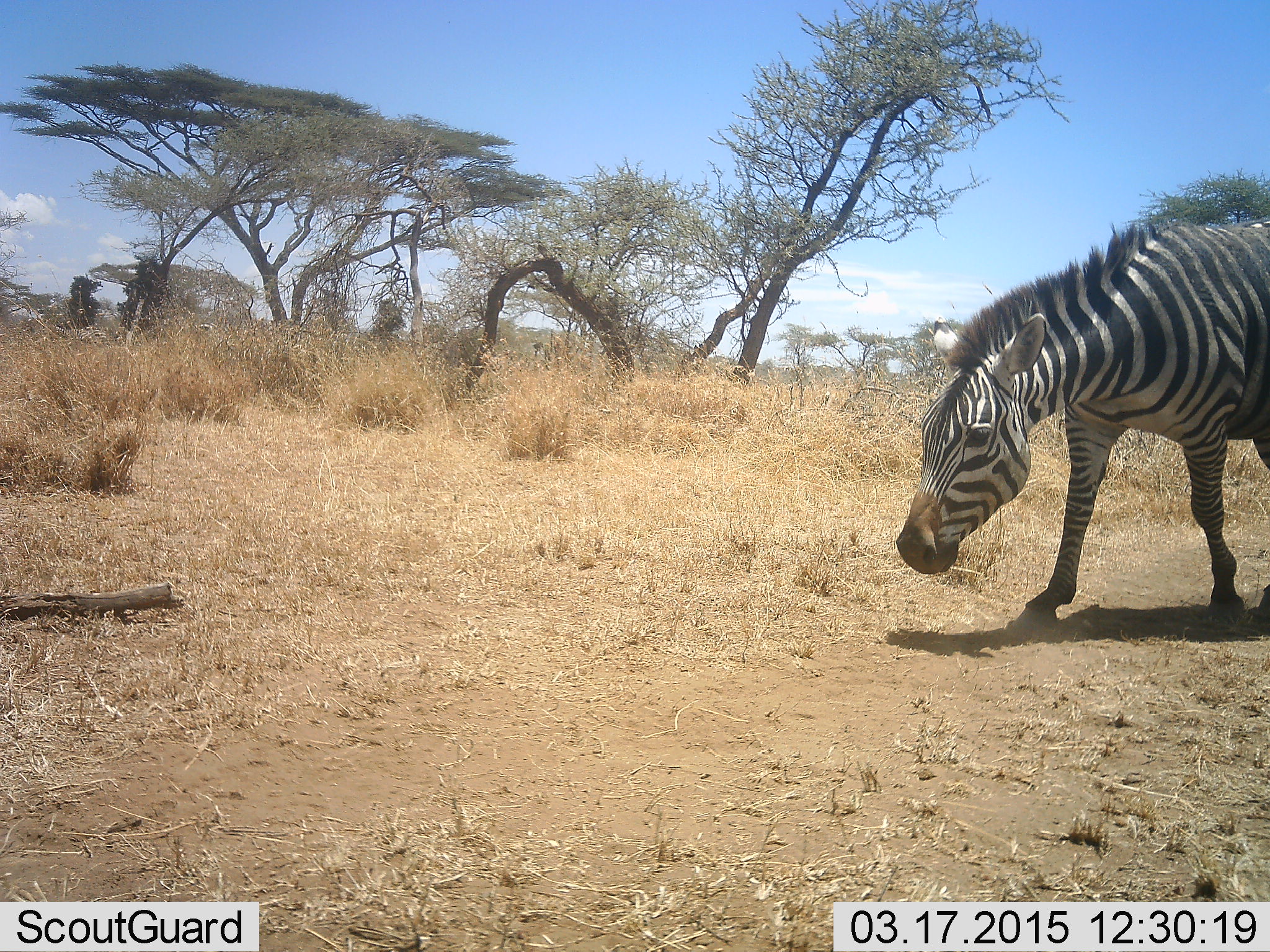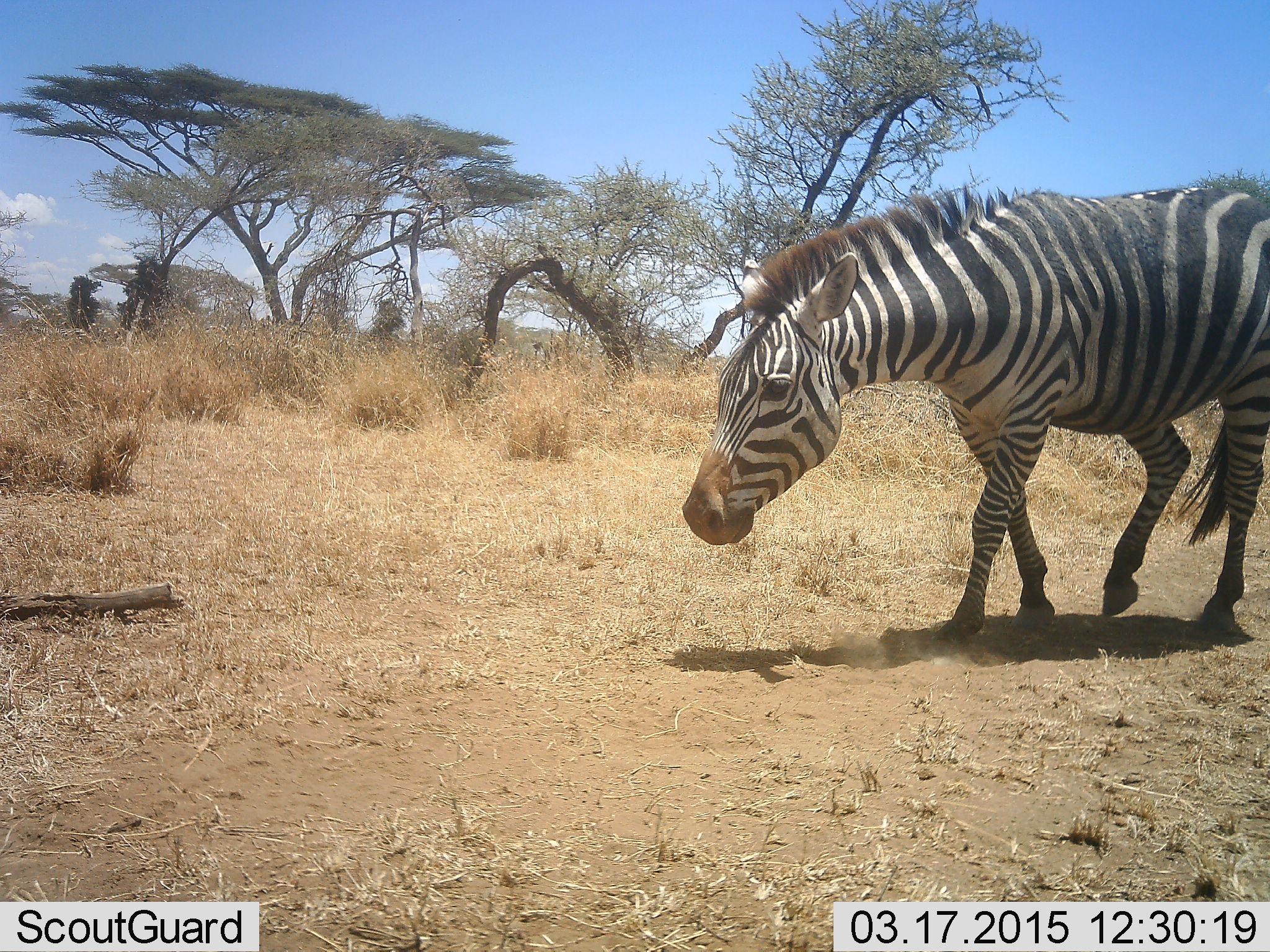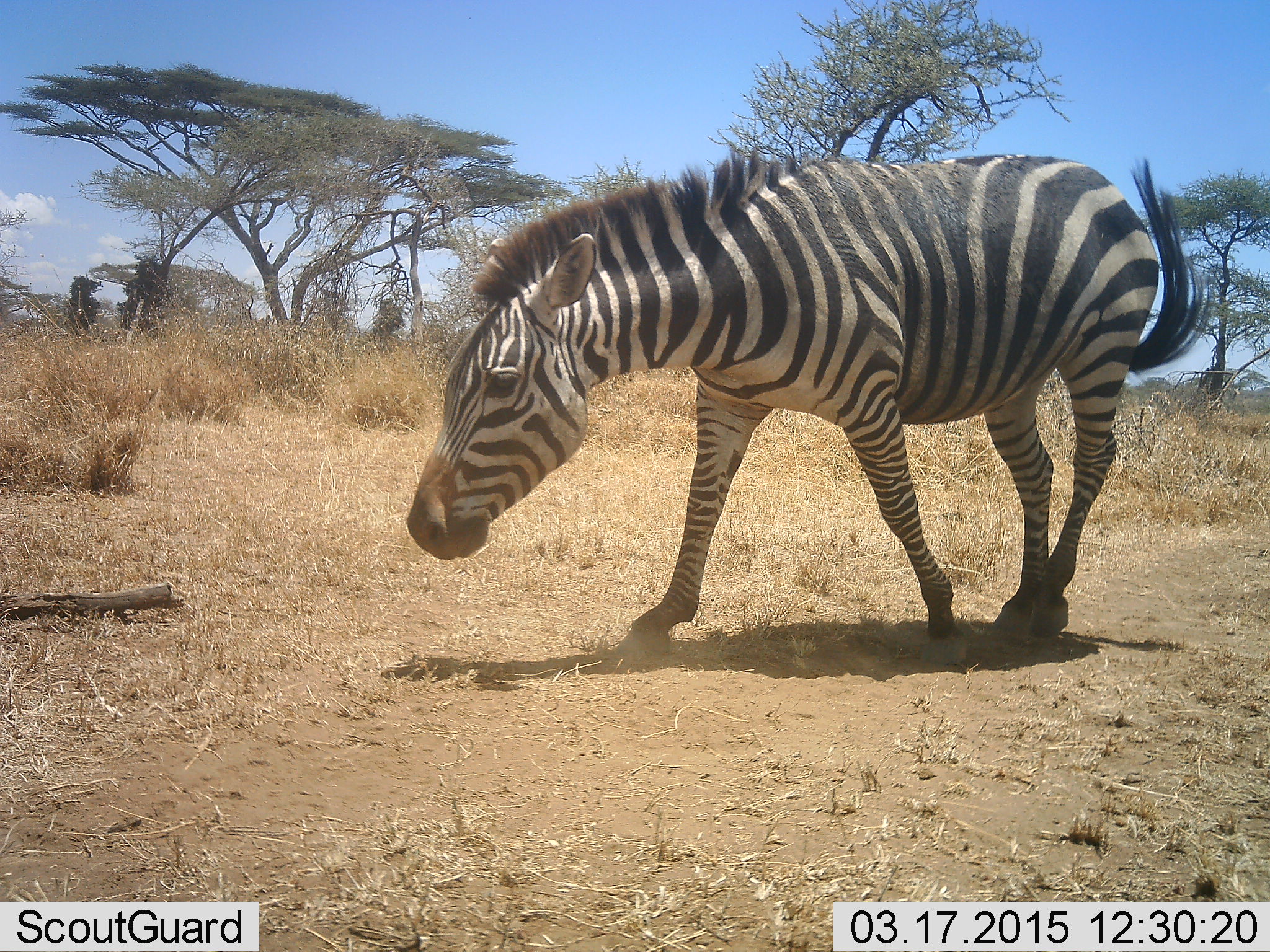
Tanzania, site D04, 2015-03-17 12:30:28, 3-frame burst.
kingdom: Animalia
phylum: Chordata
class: Mammalia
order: Perissodactyla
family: Equidae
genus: Equus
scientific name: Equus quagga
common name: plains zebra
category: zebra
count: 1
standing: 0%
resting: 0%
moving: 100%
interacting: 0%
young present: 0%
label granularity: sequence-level